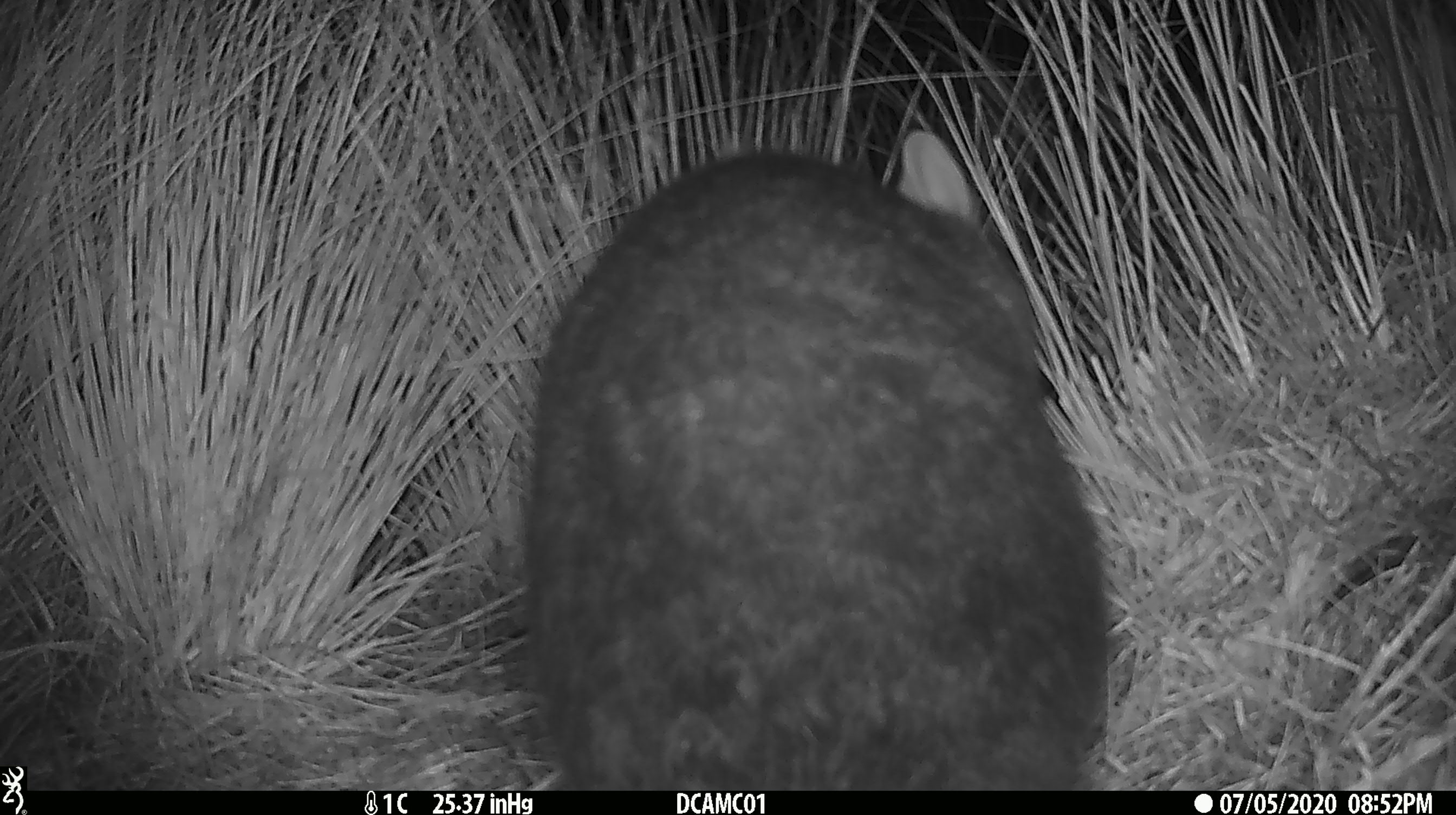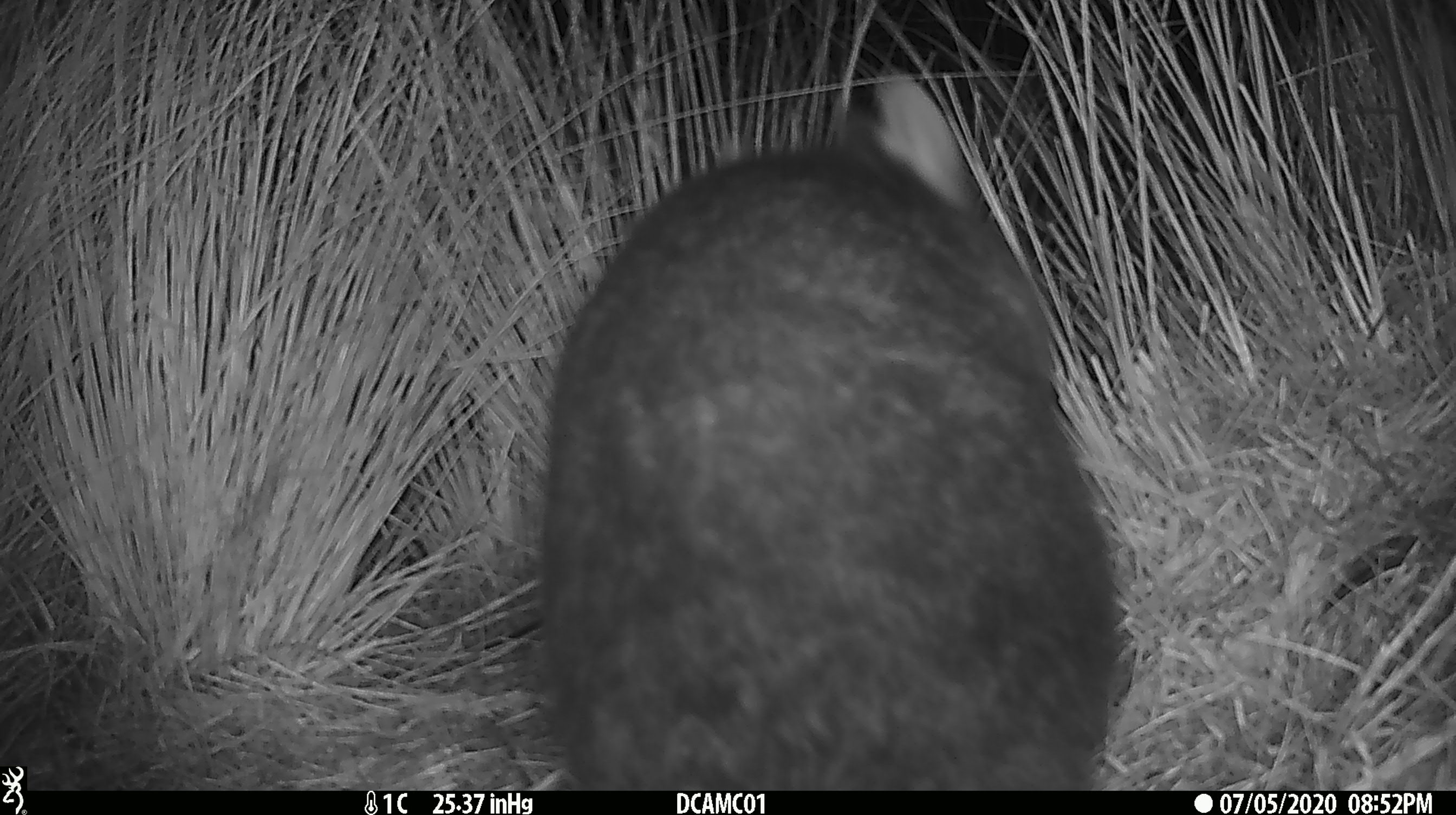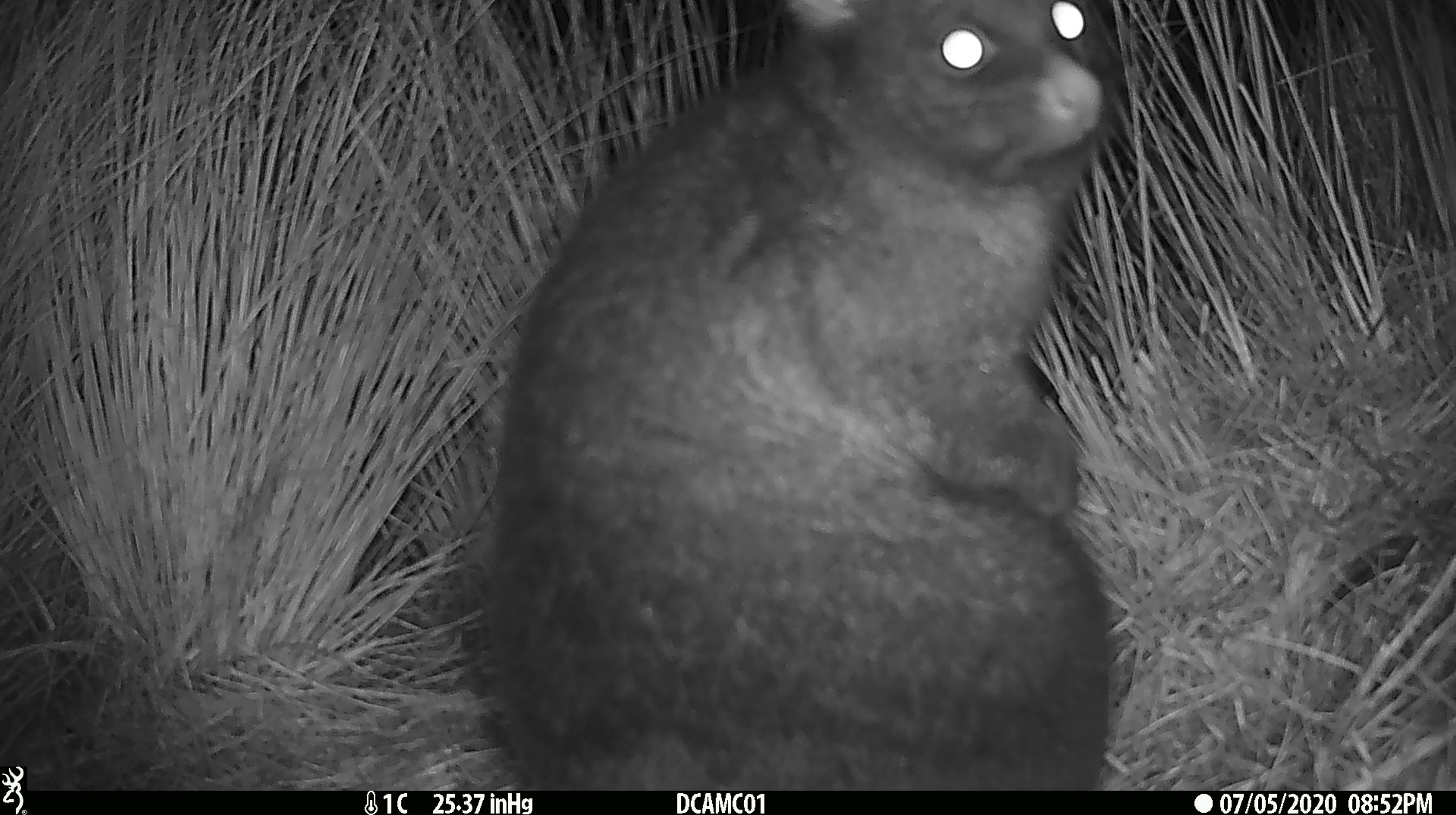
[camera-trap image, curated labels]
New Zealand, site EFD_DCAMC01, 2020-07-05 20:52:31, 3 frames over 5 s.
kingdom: Animalia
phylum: Chordata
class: Mammalia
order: Diprotodontia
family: Phalangeridae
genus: Trichosurus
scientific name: Trichosurus vulpecula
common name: common brushtail possum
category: possum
Possum (common brushtail possum) (Trichosurus vulpecula).